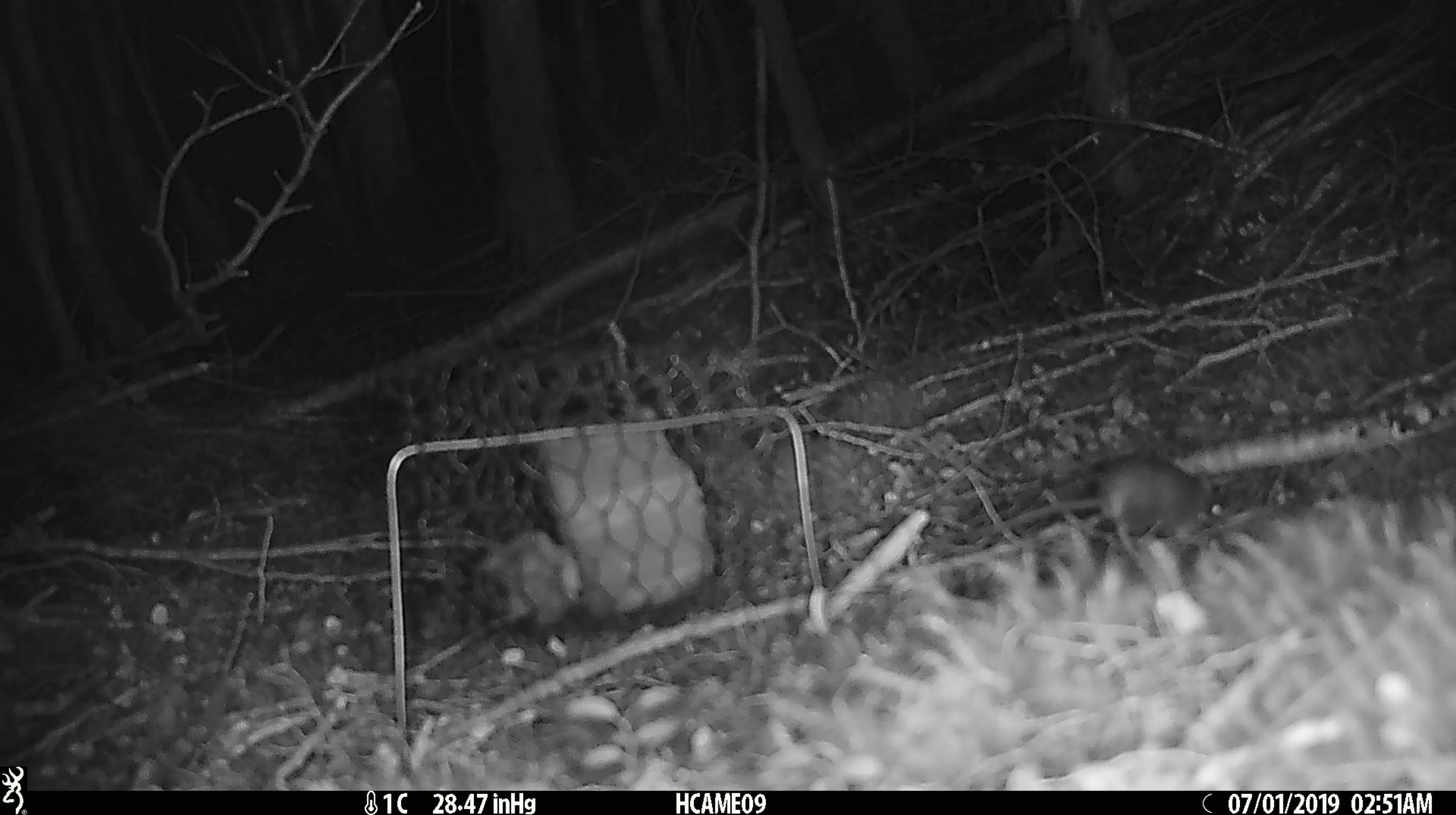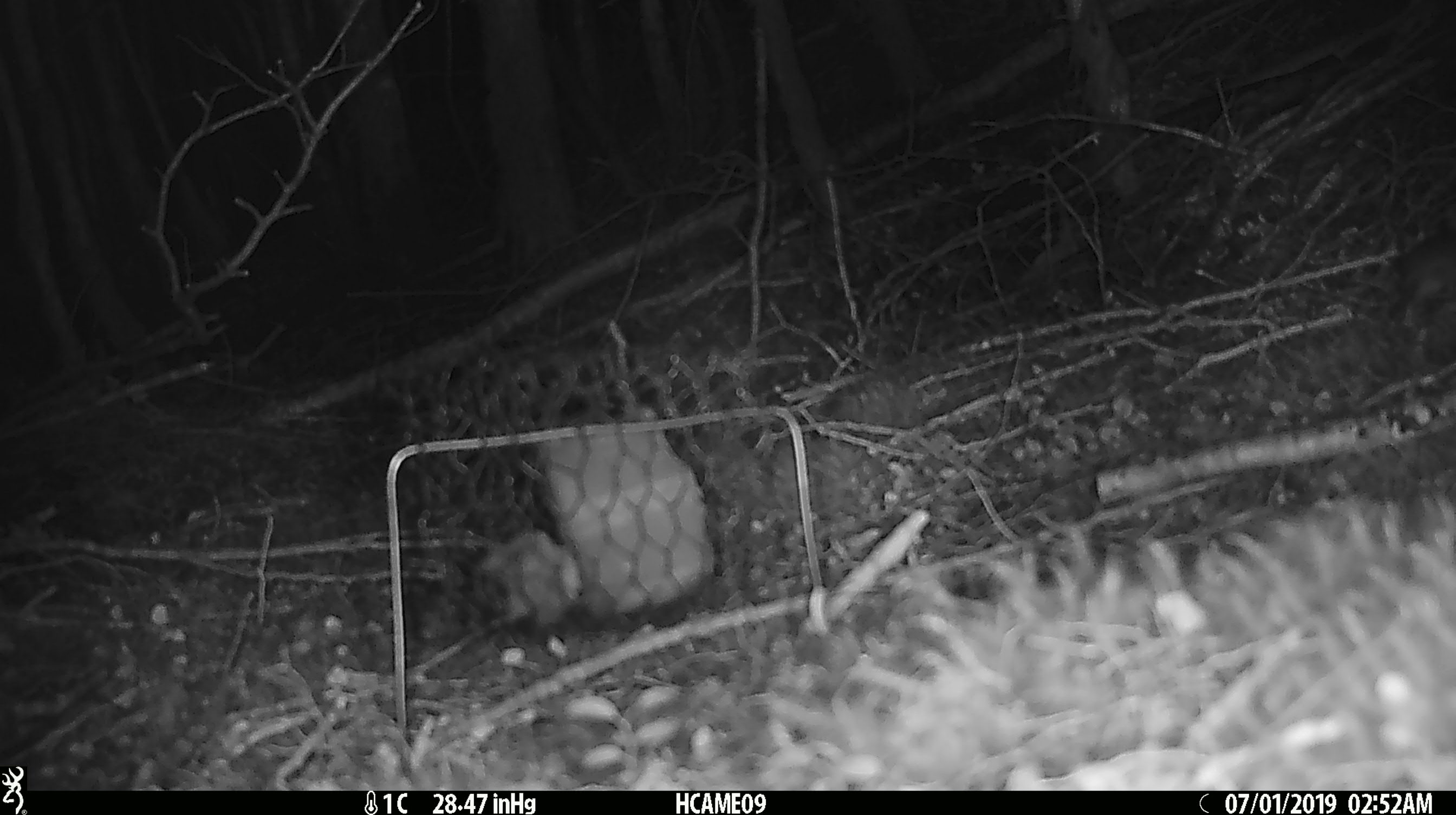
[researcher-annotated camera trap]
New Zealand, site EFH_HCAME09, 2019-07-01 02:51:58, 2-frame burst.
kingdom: Animalia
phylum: Chordata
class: Mammalia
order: Rodentia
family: Muridae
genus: Mus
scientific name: Mus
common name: mouse